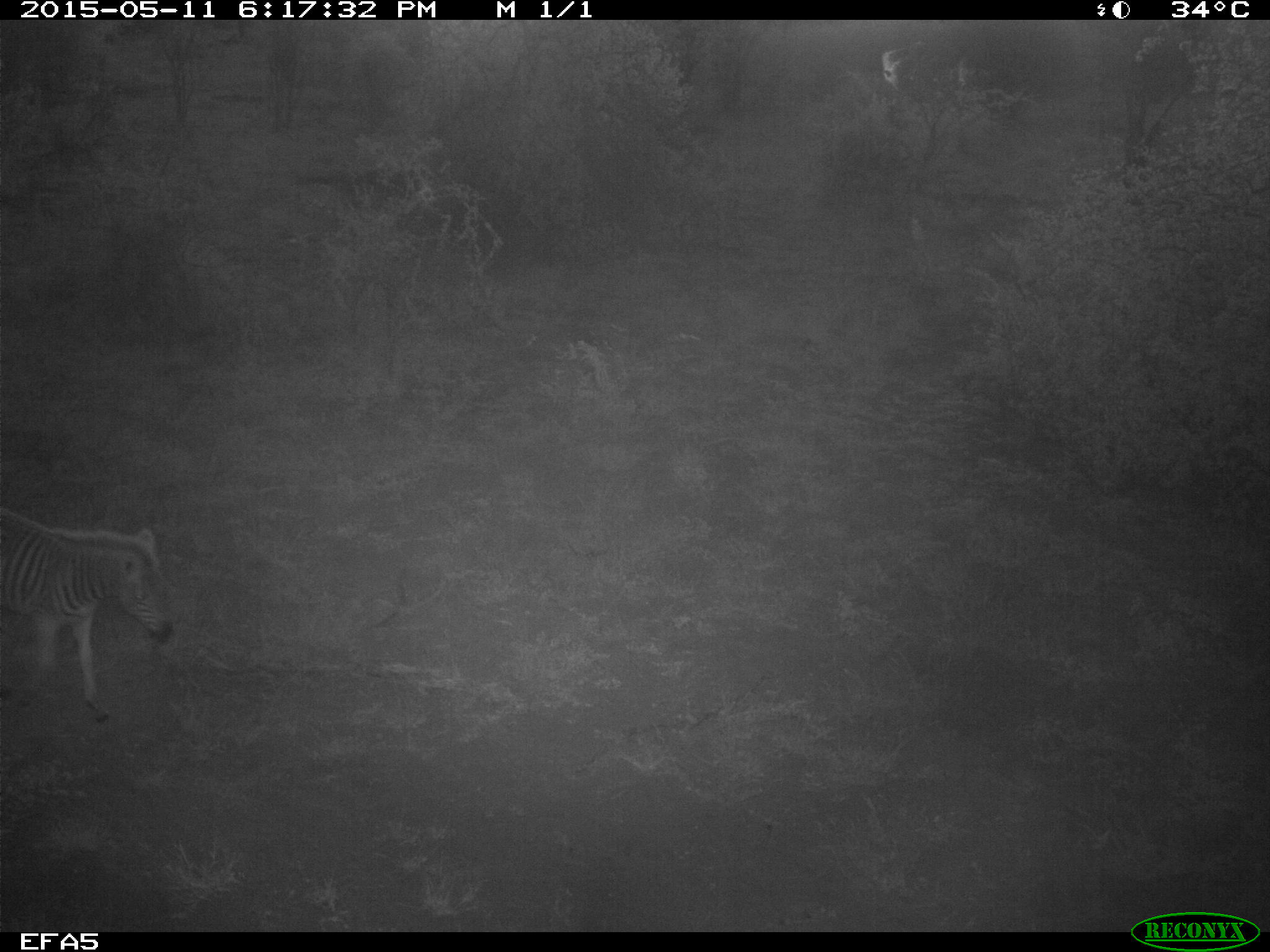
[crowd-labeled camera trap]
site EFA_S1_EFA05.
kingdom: Animalia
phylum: Chordata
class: Mammalia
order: Perissodactyla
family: Equidae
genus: Equus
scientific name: Equus quagga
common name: plains zebra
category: zebraplains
Zebraplains (plains zebra) (Equus quagga), count 1. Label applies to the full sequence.